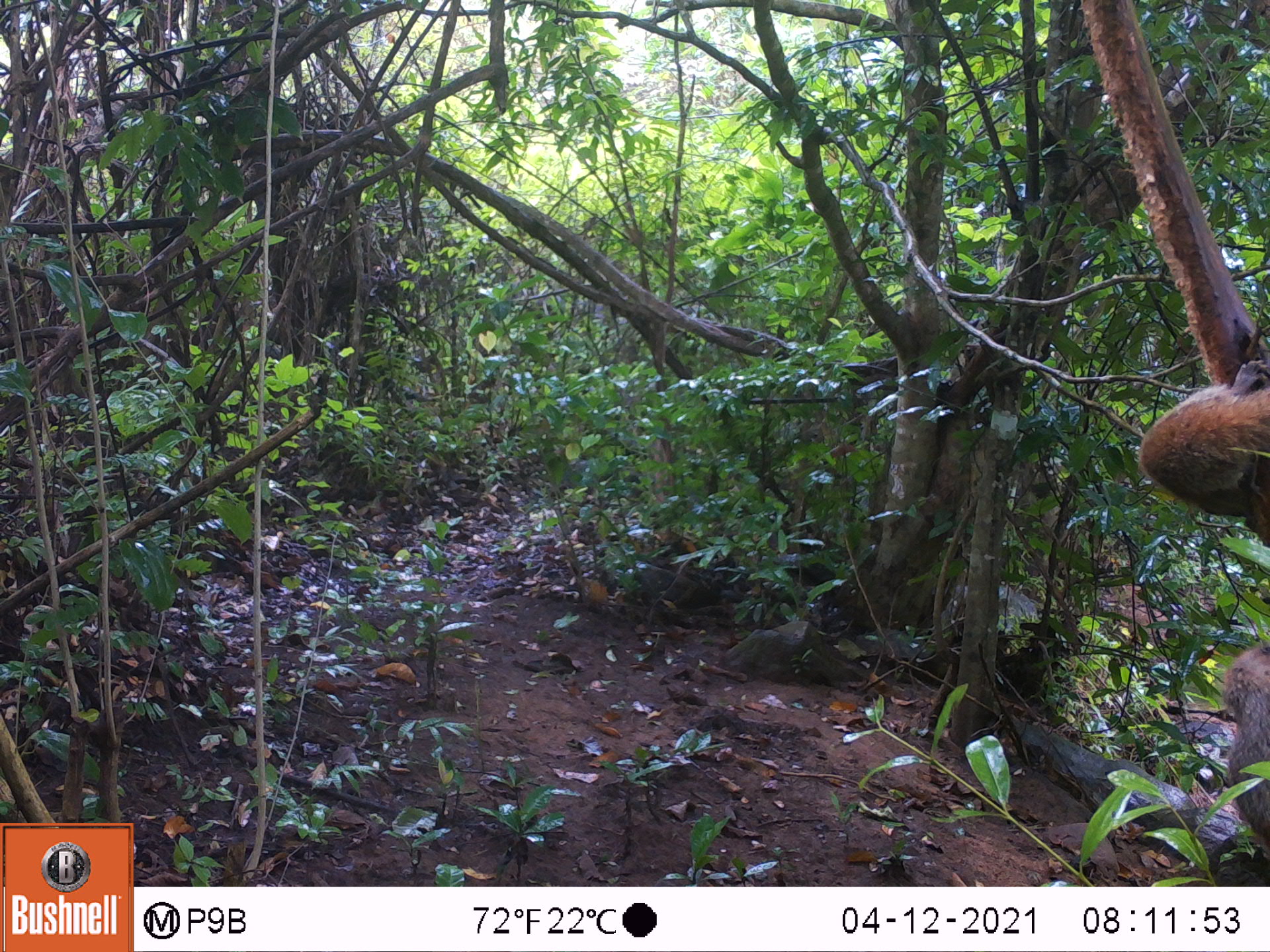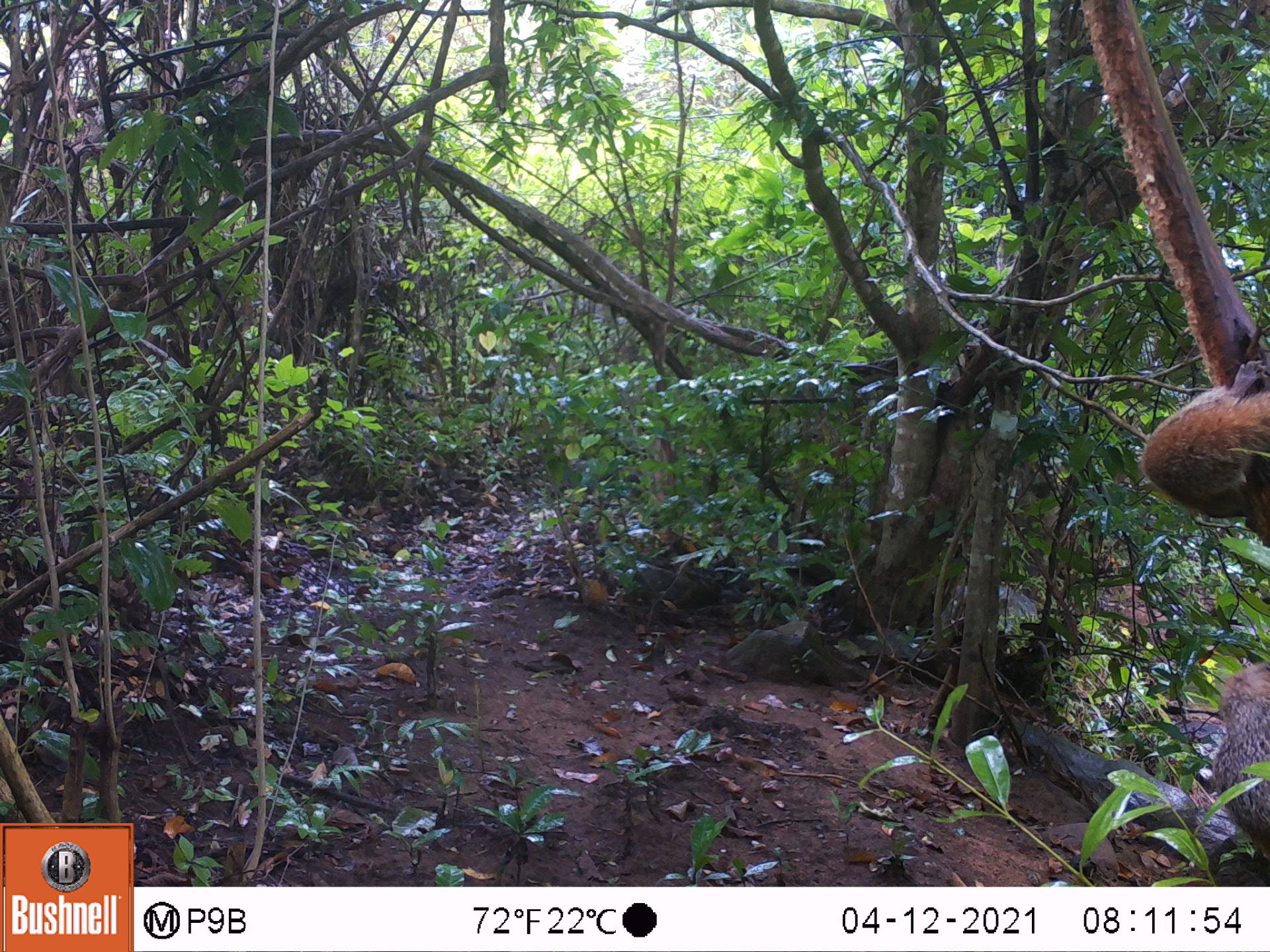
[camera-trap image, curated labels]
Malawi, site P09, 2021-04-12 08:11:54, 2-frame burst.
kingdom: Animalia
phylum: Chordata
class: Mammalia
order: Rodentia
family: Sciuridae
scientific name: Sciuridae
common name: squirrel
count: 2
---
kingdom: Animalia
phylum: Chordata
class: Mammalia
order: Artiodactyla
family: Bovidae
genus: Tragelaphus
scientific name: Tragelaphus sylvaticus sylvaticus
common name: cape bushbuck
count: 1